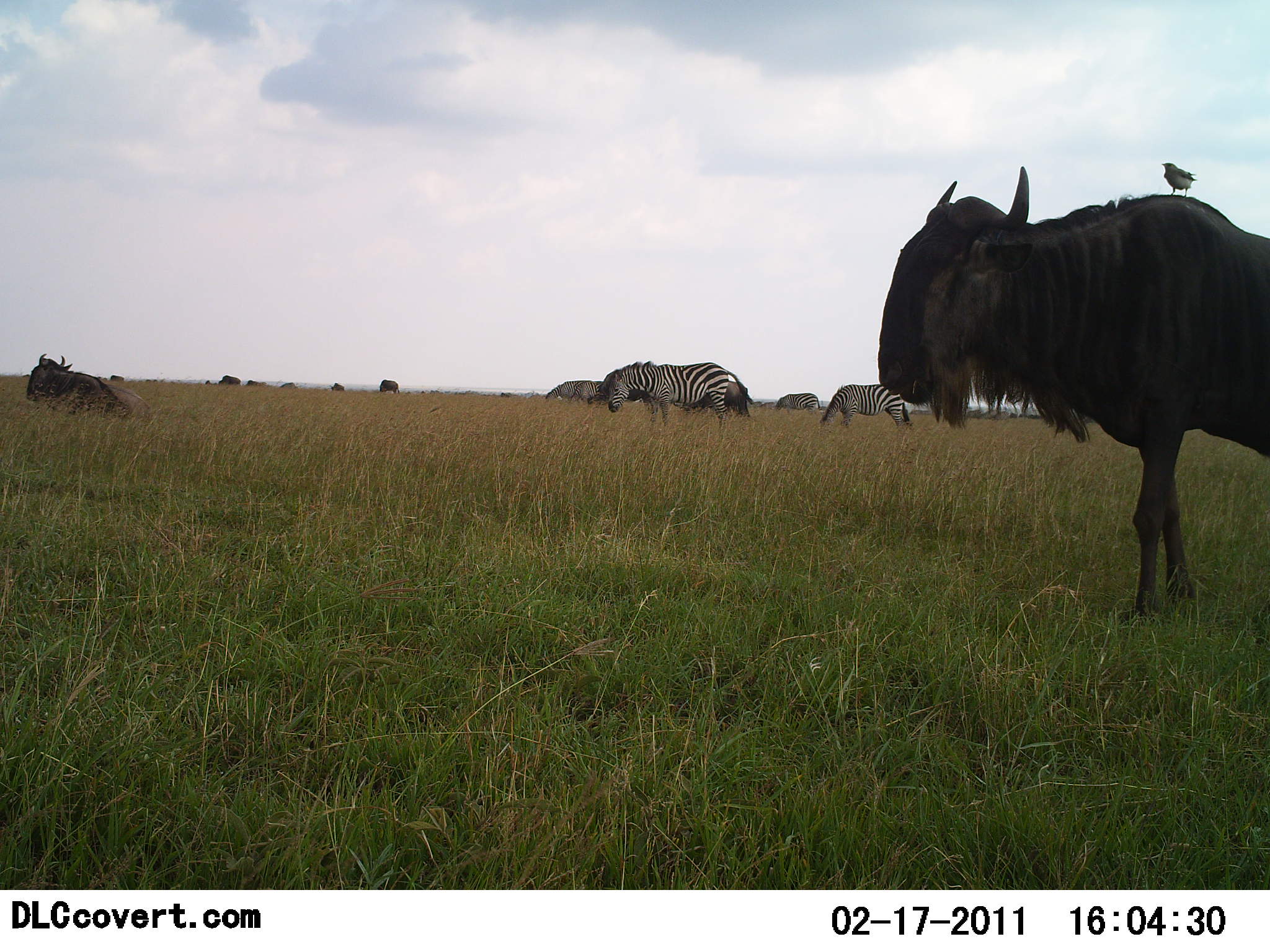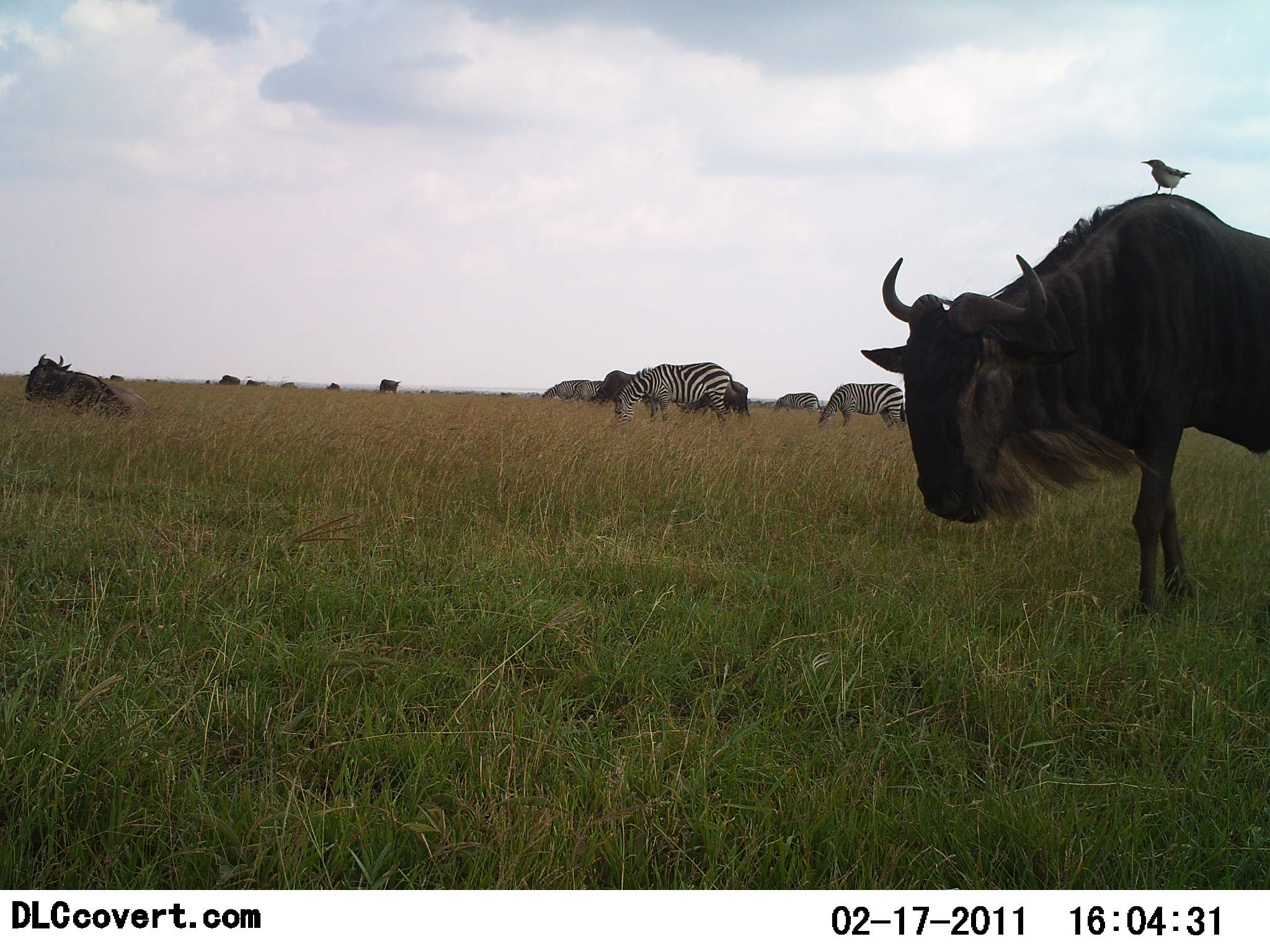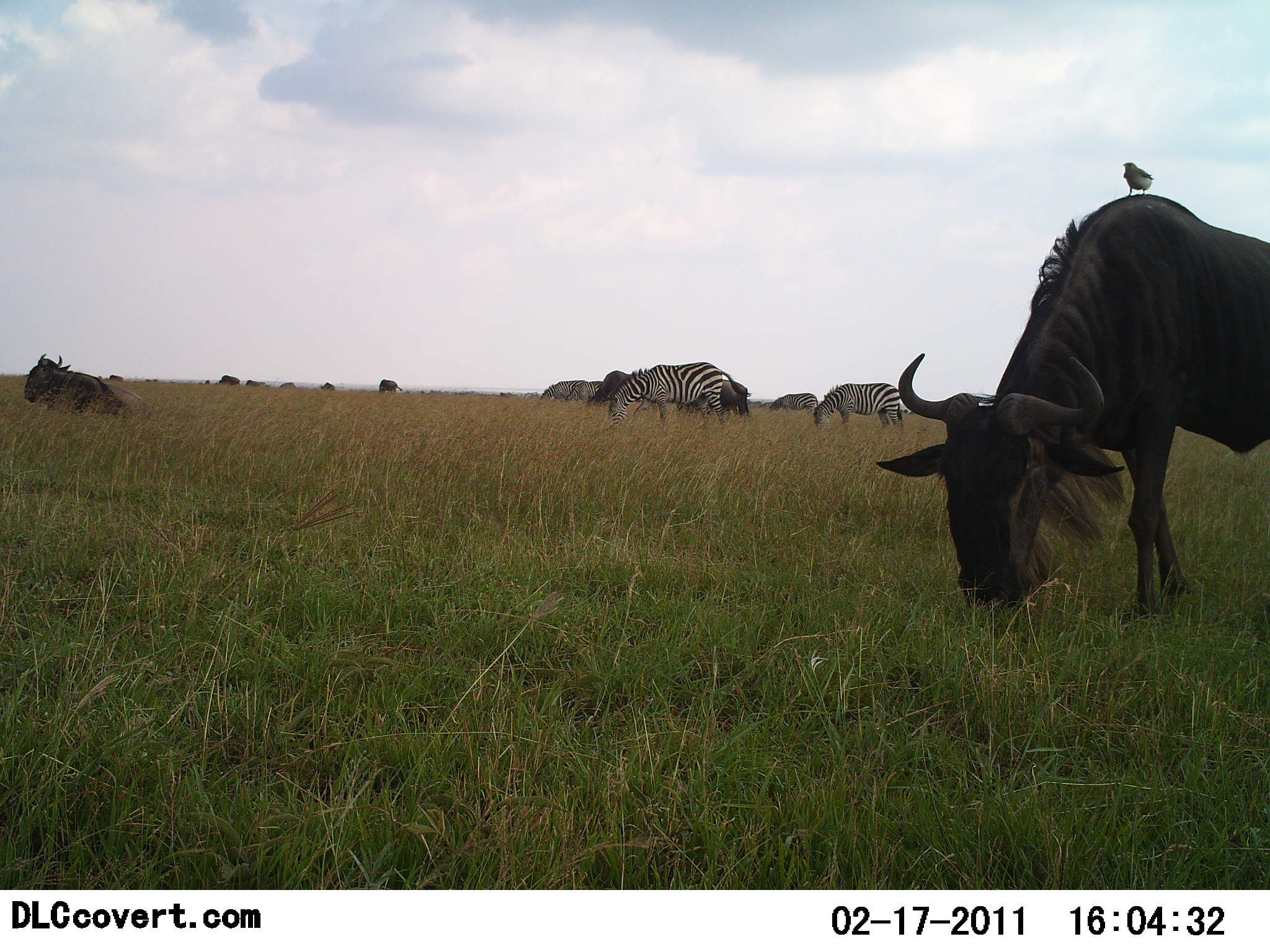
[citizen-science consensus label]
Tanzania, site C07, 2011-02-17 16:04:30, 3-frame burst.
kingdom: Animalia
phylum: Chordata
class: Aves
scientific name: Aves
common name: bird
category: otherbird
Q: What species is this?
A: Otherbird (bird) (Aves).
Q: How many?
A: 1.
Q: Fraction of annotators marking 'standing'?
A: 62%.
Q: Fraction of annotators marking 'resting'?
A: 8%.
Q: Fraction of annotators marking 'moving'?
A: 0%.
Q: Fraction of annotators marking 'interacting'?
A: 31%.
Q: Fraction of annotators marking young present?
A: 0%.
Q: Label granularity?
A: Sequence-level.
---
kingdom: Animalia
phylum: Chordata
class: Mammalia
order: Artiodactyla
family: Bovidae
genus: Connochaetes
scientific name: Connochaetes taurinus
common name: blue wildebeest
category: wildebeest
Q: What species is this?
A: Wildebeest (blue wildebeest) (Connochaetes taurinus).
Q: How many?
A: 3.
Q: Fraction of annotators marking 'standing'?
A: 50%.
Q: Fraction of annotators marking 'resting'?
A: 73%.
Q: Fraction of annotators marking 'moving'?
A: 9%.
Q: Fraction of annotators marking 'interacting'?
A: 0%.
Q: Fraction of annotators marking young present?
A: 0%.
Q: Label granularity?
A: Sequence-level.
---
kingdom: Animalia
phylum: Chordata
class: Mammalia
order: Perissodactyla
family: Equidae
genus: Equus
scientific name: Equus quagga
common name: plains zebra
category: zebra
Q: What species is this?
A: Zebra (plains zebra) (Equus quagga).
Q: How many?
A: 4.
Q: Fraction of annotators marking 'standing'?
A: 38%.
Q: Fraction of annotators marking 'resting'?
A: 0%.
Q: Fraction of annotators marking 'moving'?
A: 0%.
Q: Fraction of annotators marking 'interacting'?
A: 0%.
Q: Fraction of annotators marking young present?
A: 0%.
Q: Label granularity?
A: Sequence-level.